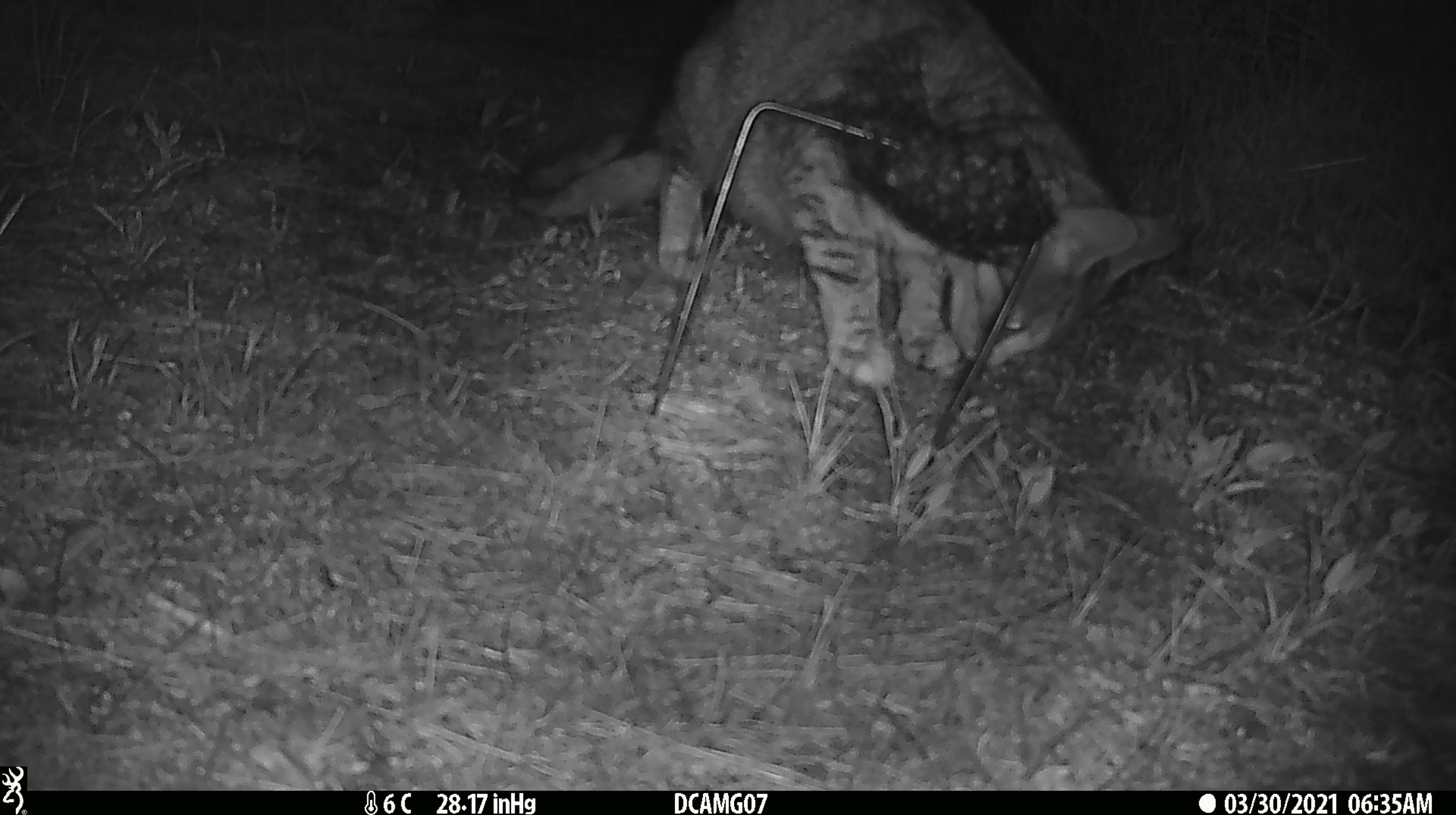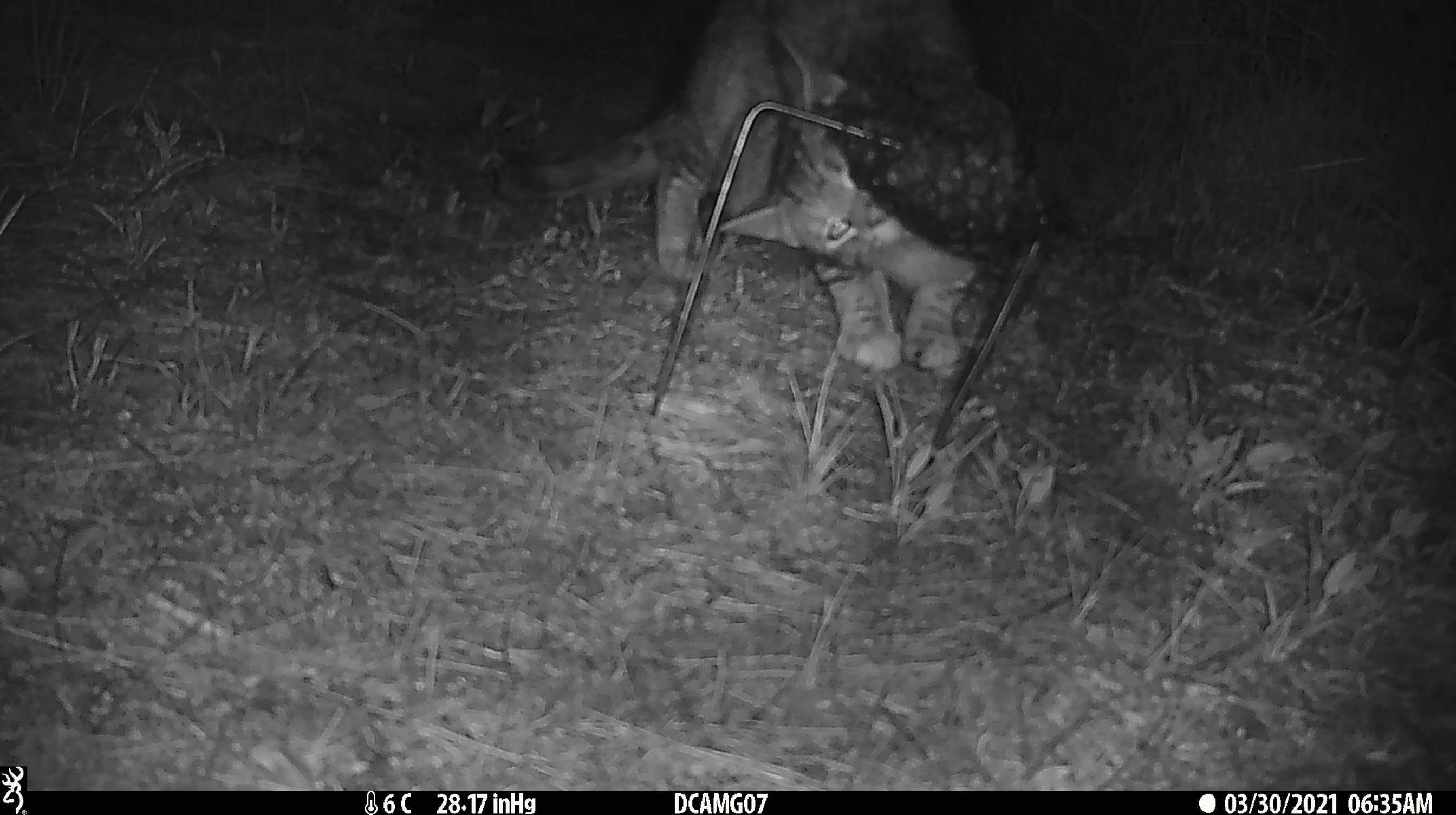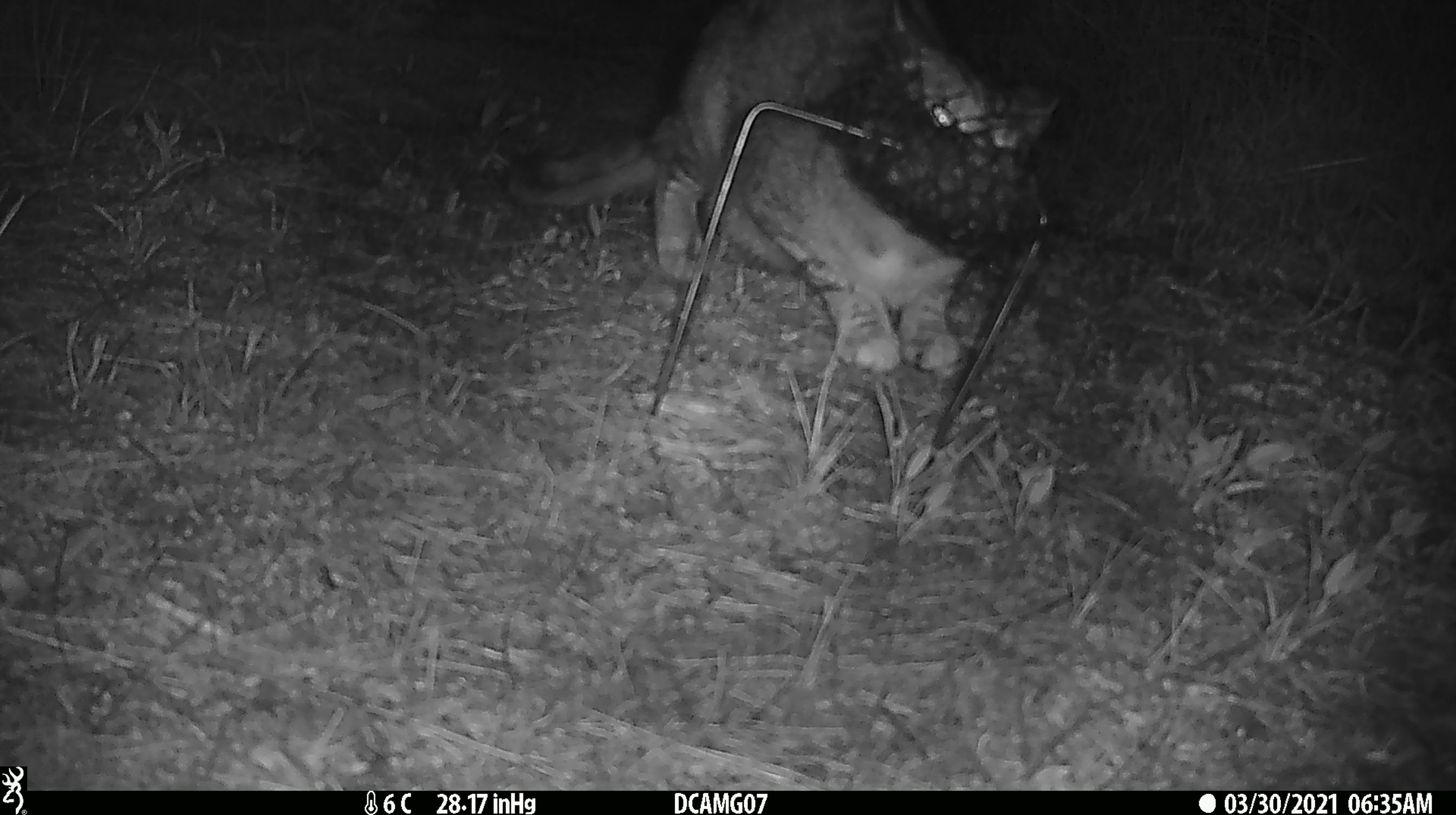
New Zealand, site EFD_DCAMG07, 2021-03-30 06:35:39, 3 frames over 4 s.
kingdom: Animalia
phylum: Chordata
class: Mammalia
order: Carnivora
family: Felidae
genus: Felis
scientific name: Felis catus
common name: domestic cat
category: cat